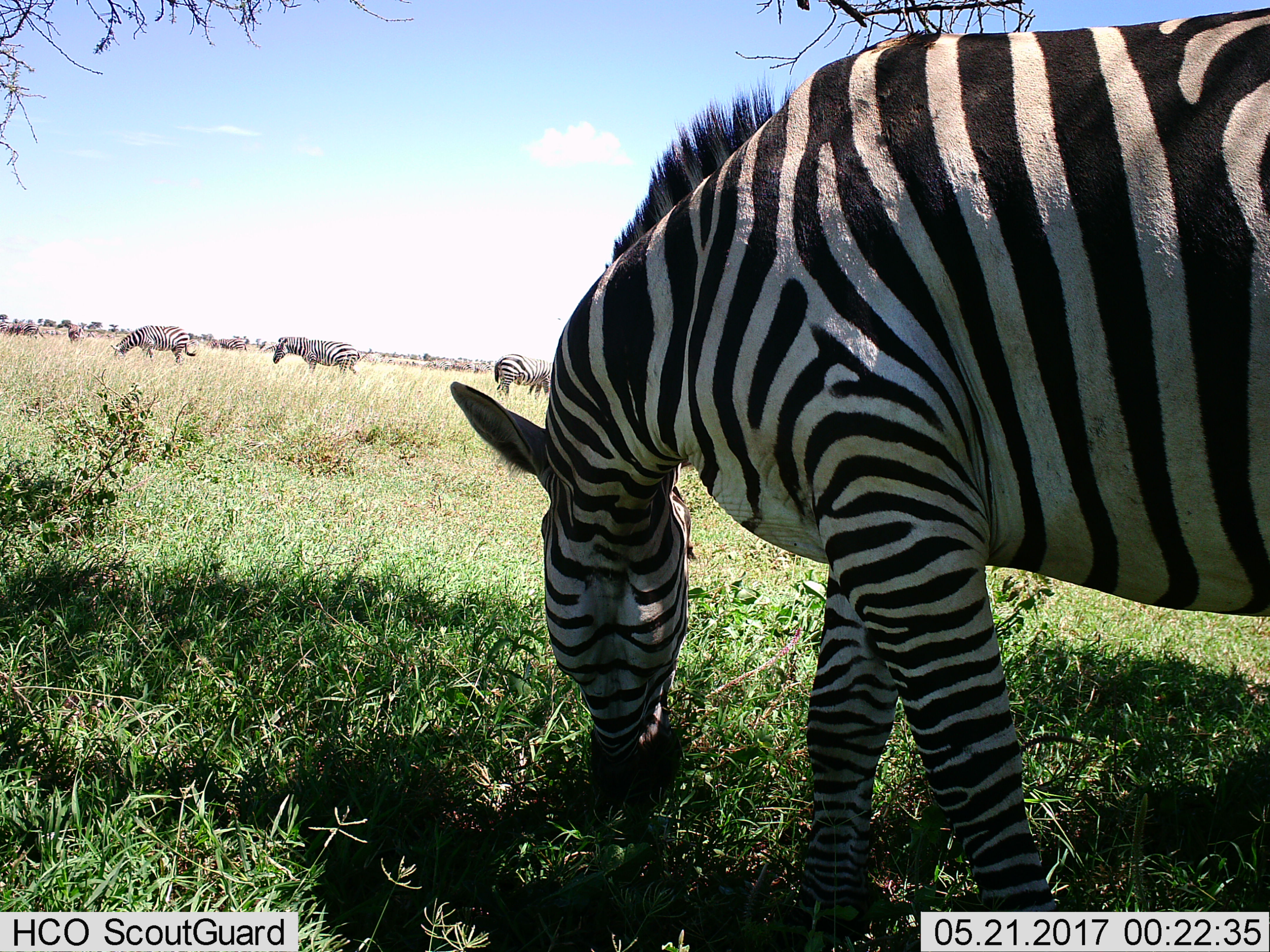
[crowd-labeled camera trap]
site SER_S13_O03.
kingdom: Animalia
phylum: Chordata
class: Mammalia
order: Perissodactyla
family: Equidae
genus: Equus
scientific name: Equus quagga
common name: plains zebra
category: zebraplains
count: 5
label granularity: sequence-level